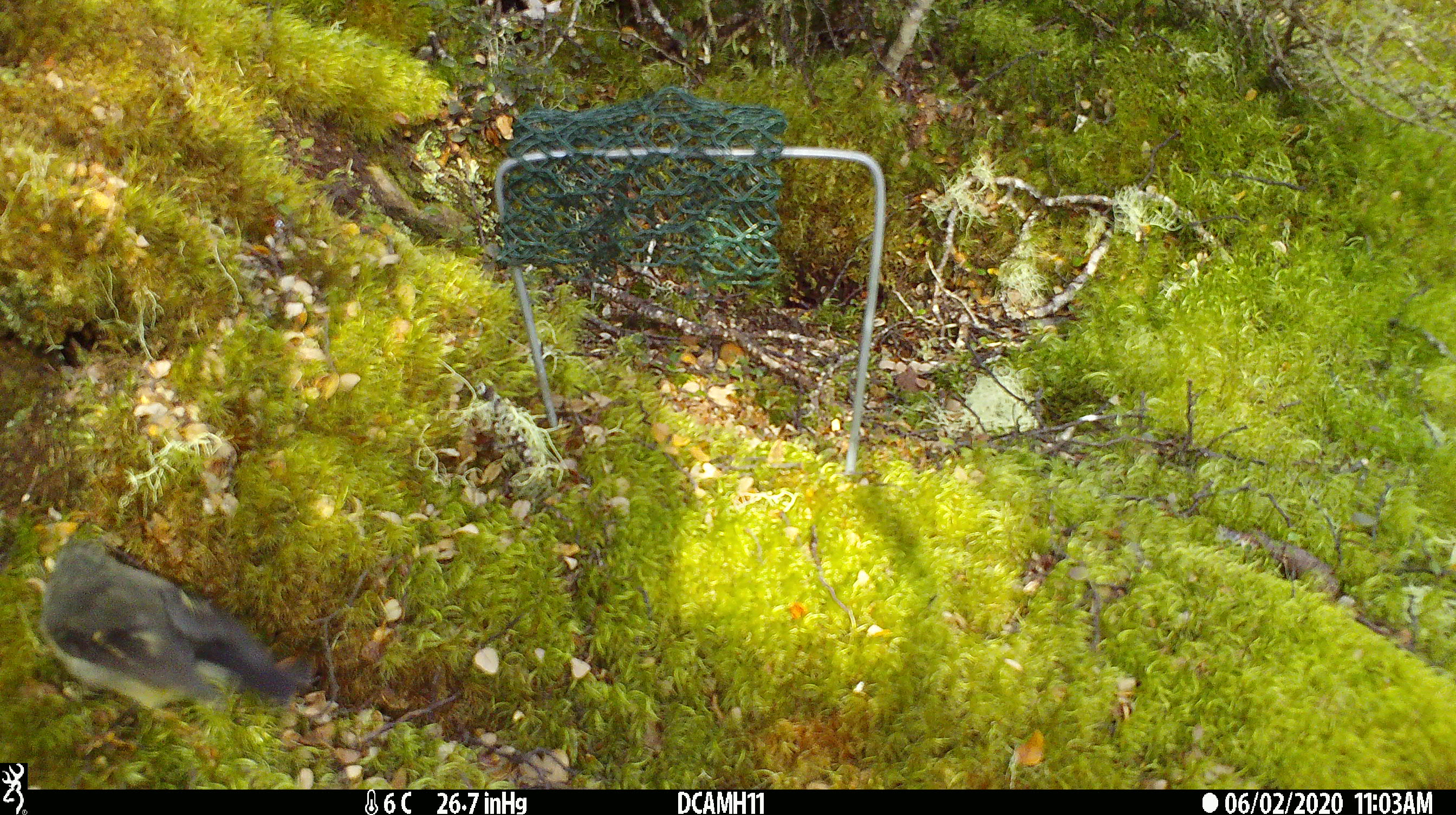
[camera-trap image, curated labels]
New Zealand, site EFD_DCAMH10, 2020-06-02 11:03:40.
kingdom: Animalia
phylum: Chordata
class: Aves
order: Passeriformes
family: Petroicidae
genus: Petroica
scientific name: Petroica australis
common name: new zealand robin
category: robin